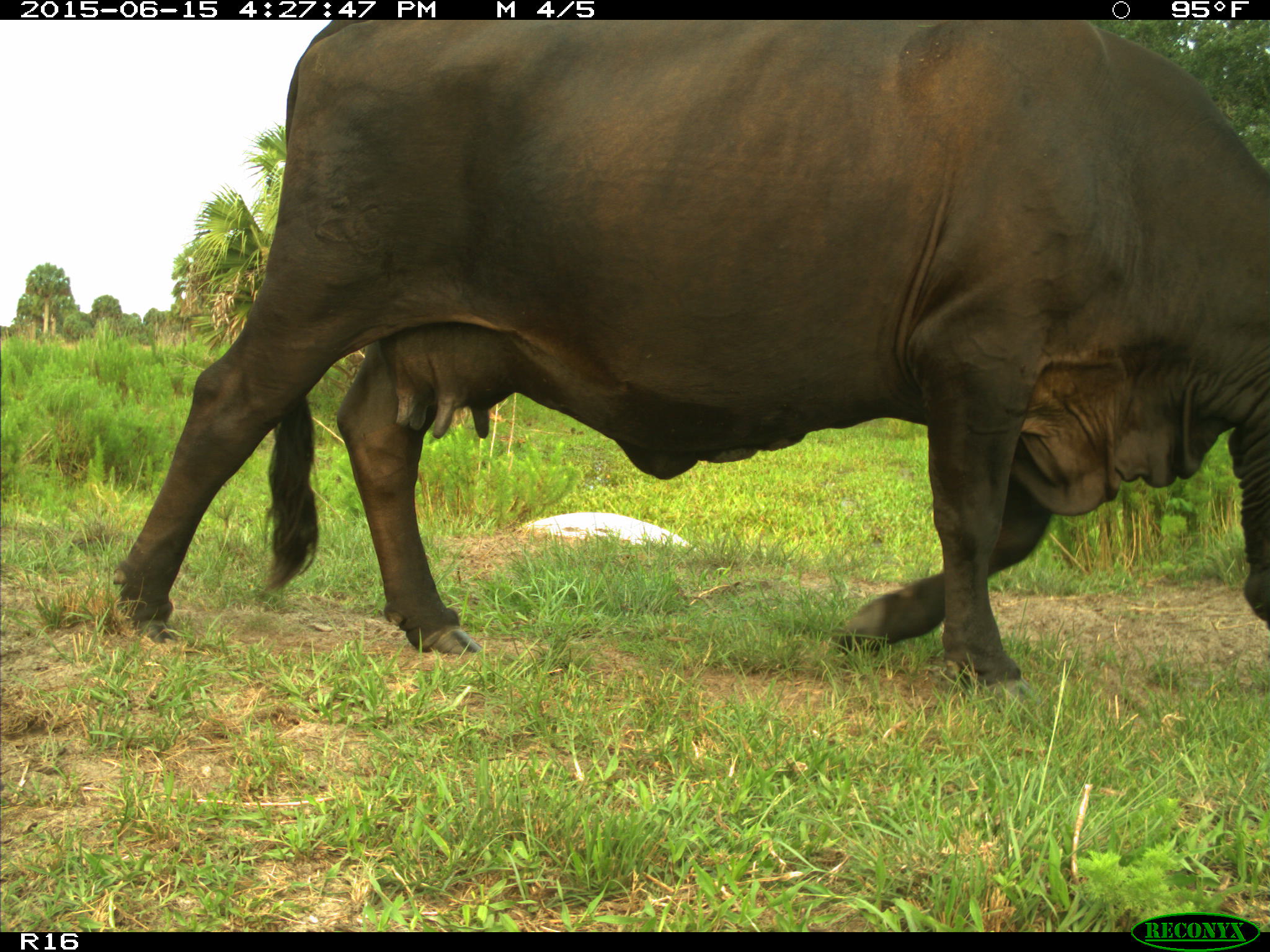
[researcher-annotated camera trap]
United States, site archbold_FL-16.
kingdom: Animalia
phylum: Chordata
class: Mammalia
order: Artiodactyla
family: Bovidae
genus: Bos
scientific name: Bos taurus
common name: domestic cow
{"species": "Bos taurus (domestic cow)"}